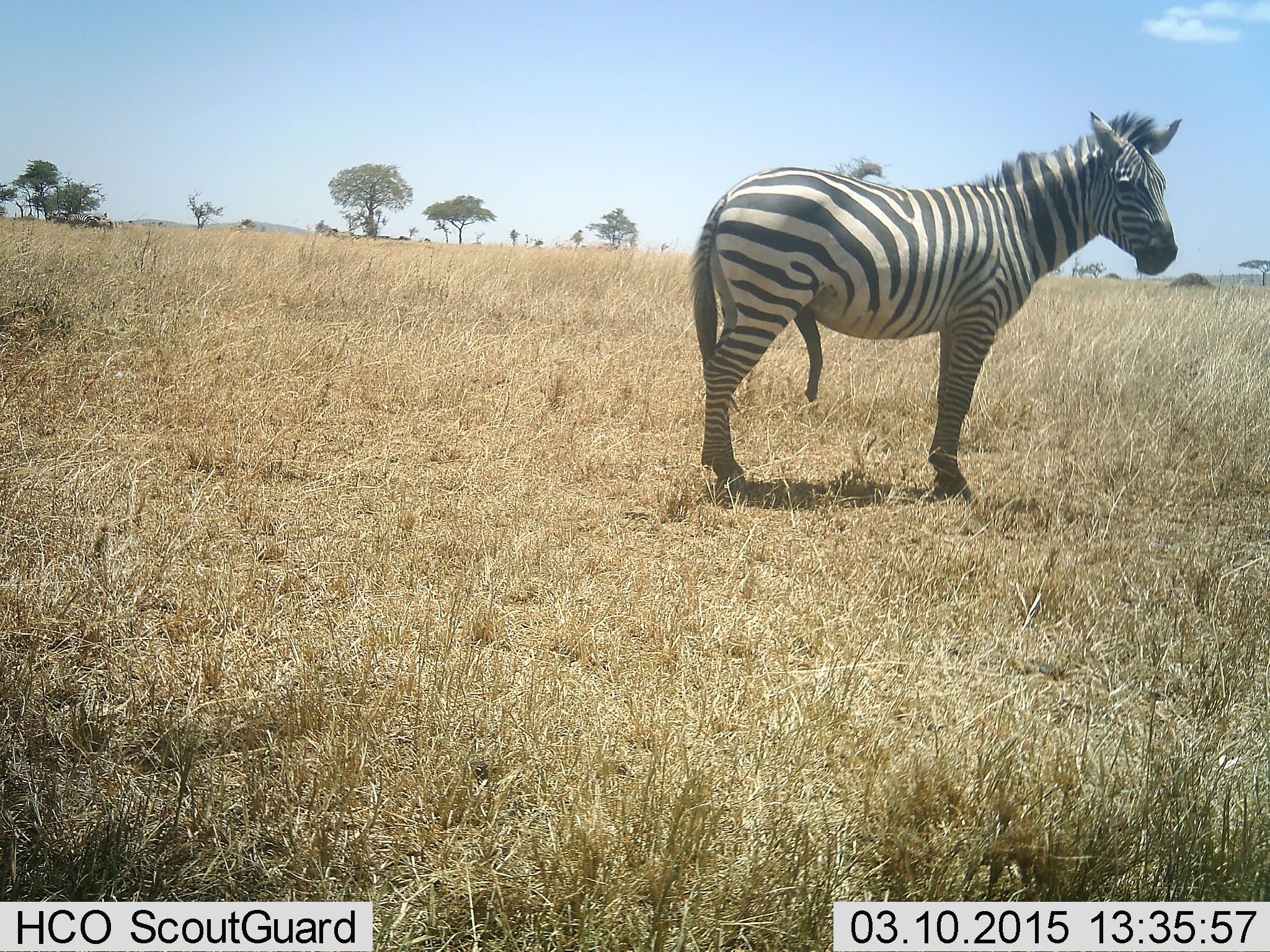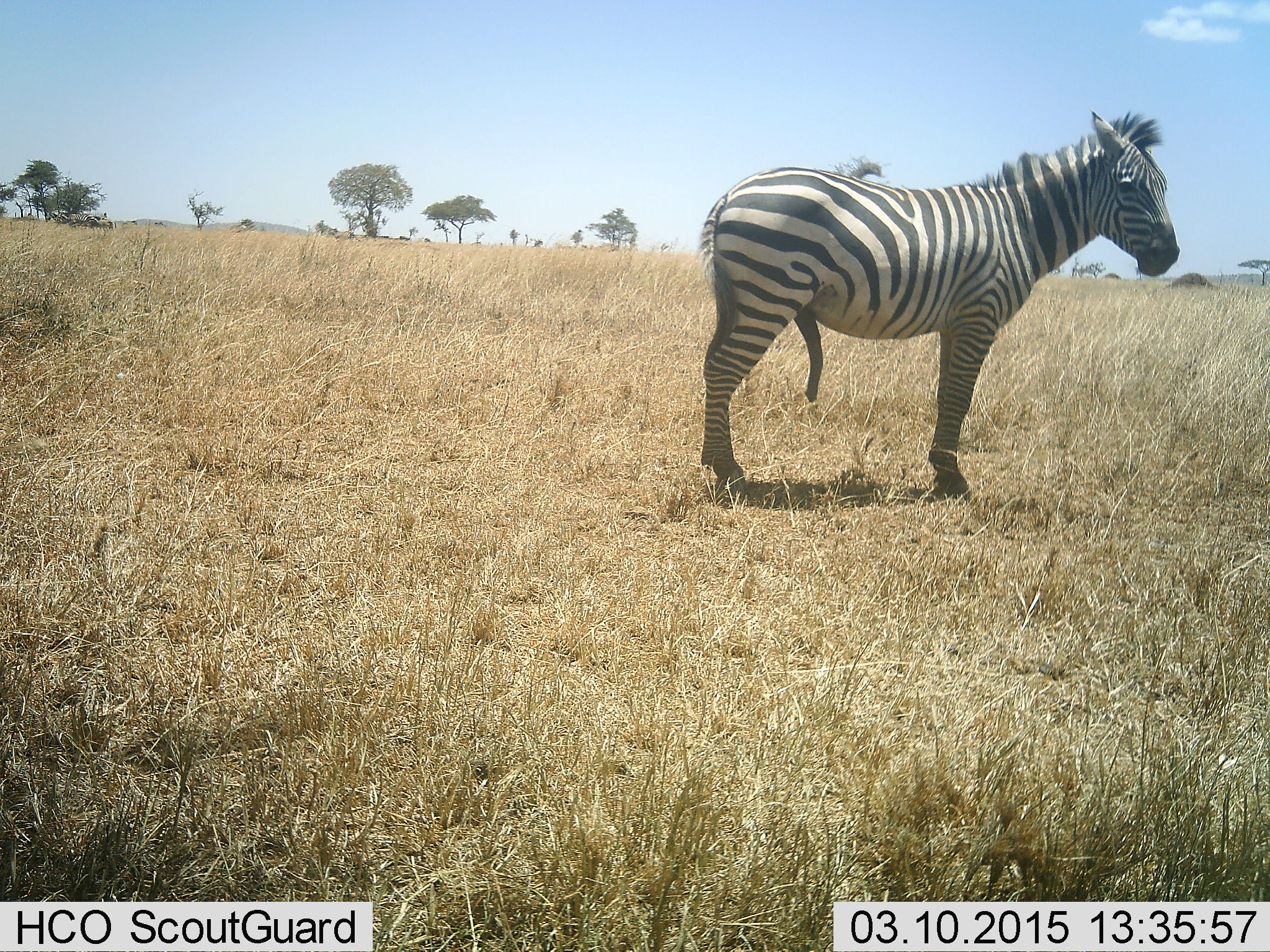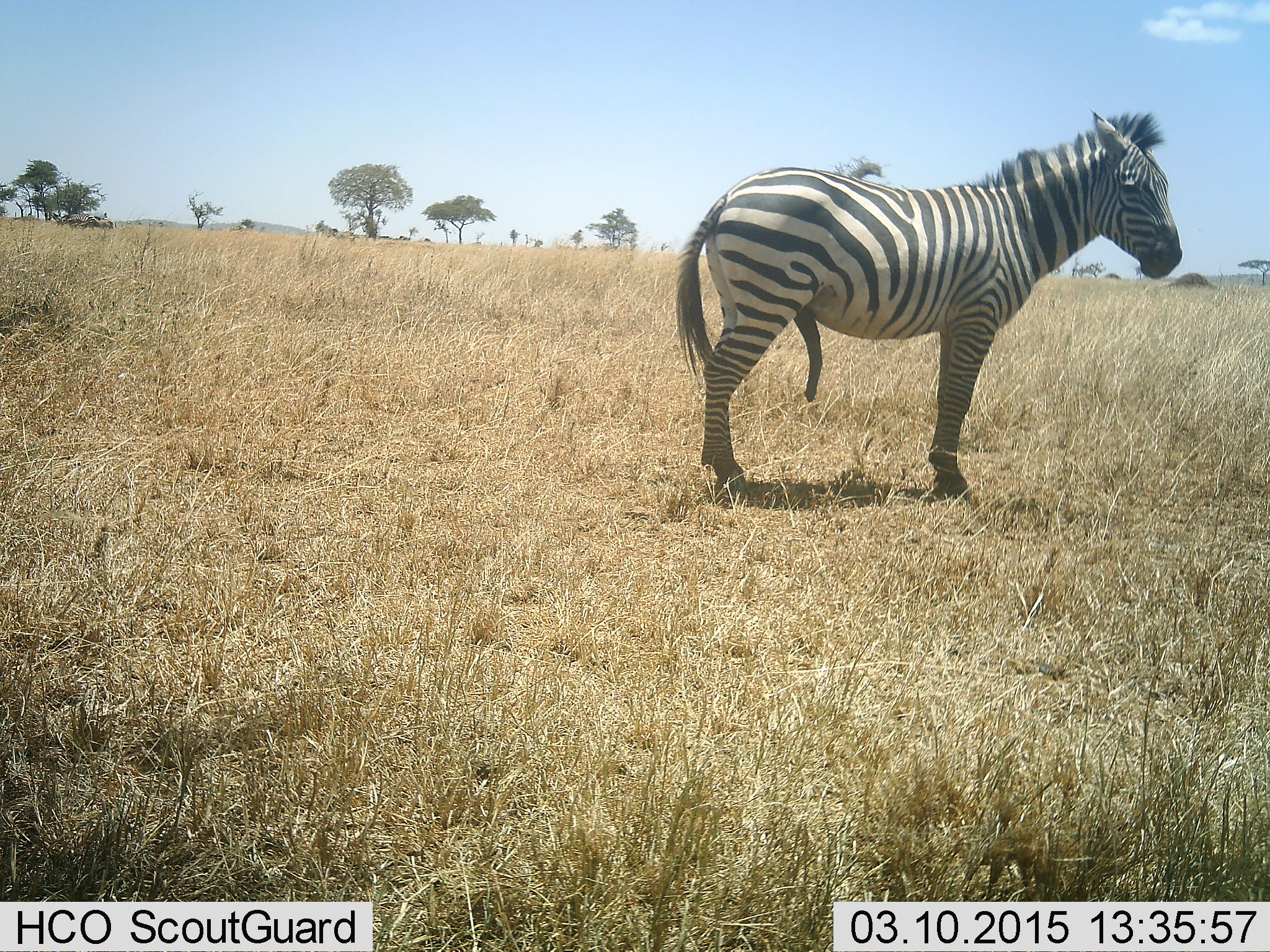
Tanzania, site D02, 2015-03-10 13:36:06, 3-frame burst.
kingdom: Animalia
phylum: Chordata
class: Mammalia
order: Perissodactyla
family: Equidae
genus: Equus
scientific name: Equus quagga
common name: plains zebra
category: zebra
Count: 1.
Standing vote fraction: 100%.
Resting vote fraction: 0%.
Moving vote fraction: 0%.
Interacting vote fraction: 0%.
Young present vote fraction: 0%.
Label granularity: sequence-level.